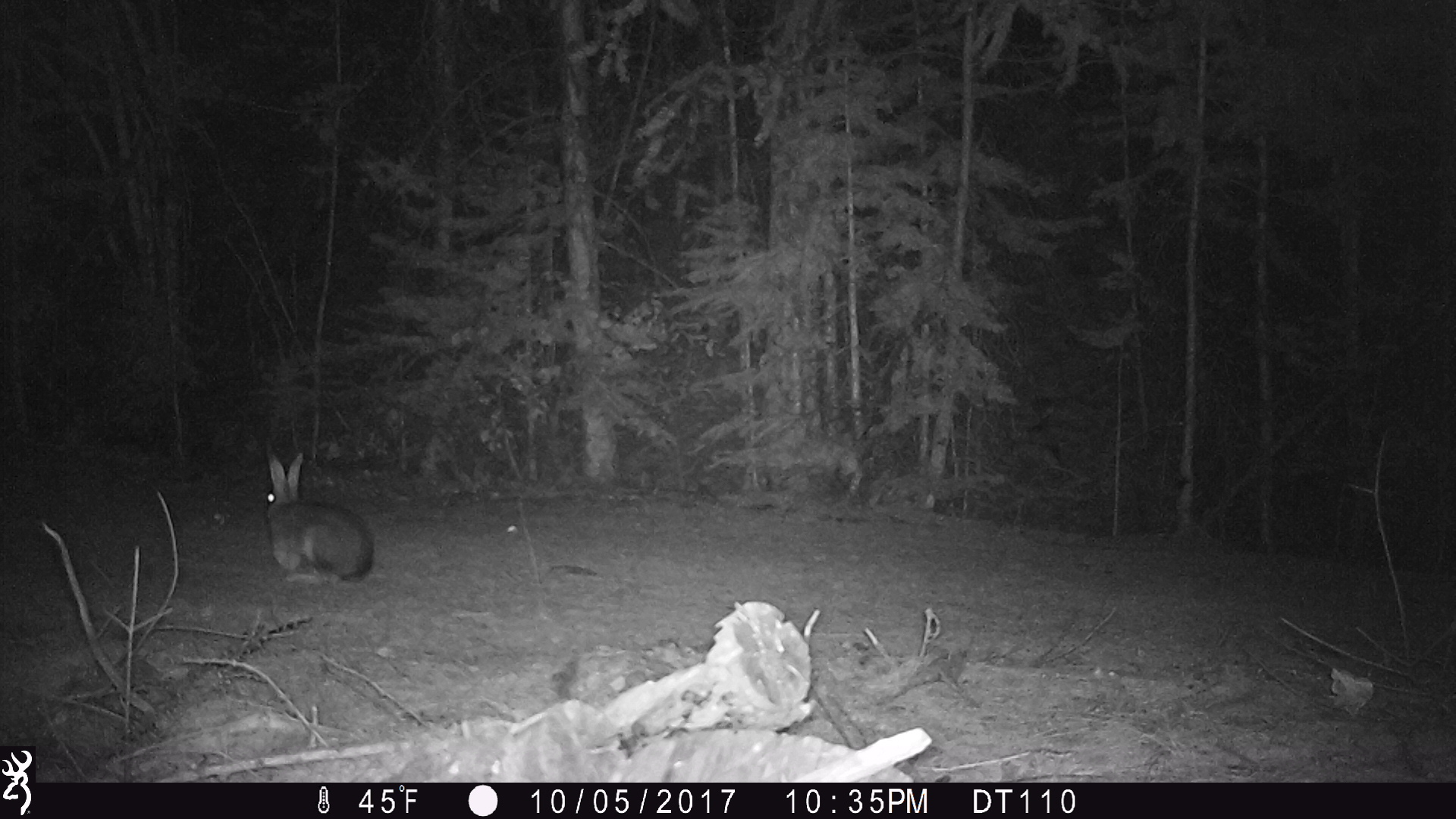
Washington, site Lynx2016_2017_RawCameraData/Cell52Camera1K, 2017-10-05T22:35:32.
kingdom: Animalia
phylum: Chordata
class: Mammalia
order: Lagomorpha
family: Leporidae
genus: Lepus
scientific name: Lepus americanus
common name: snowshoe hare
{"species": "Lepus americanus (snowshoe hare)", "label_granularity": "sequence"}